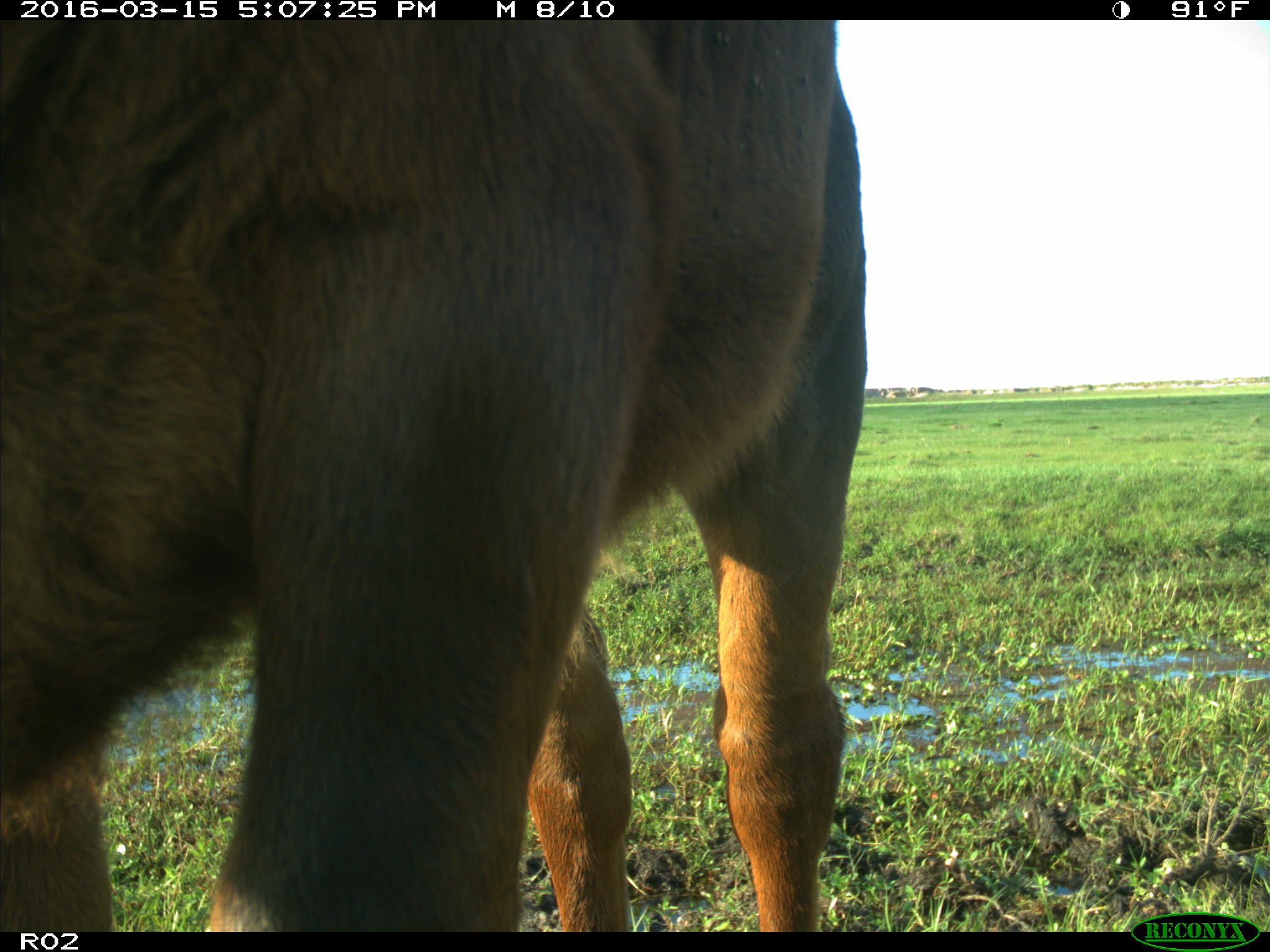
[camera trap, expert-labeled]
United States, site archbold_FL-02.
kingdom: Animalia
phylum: Chordata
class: Mammalia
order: Artiodactyla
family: Bovidae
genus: Bos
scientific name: Bos taurus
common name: domestic cow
Bos taurus (domestic cow).